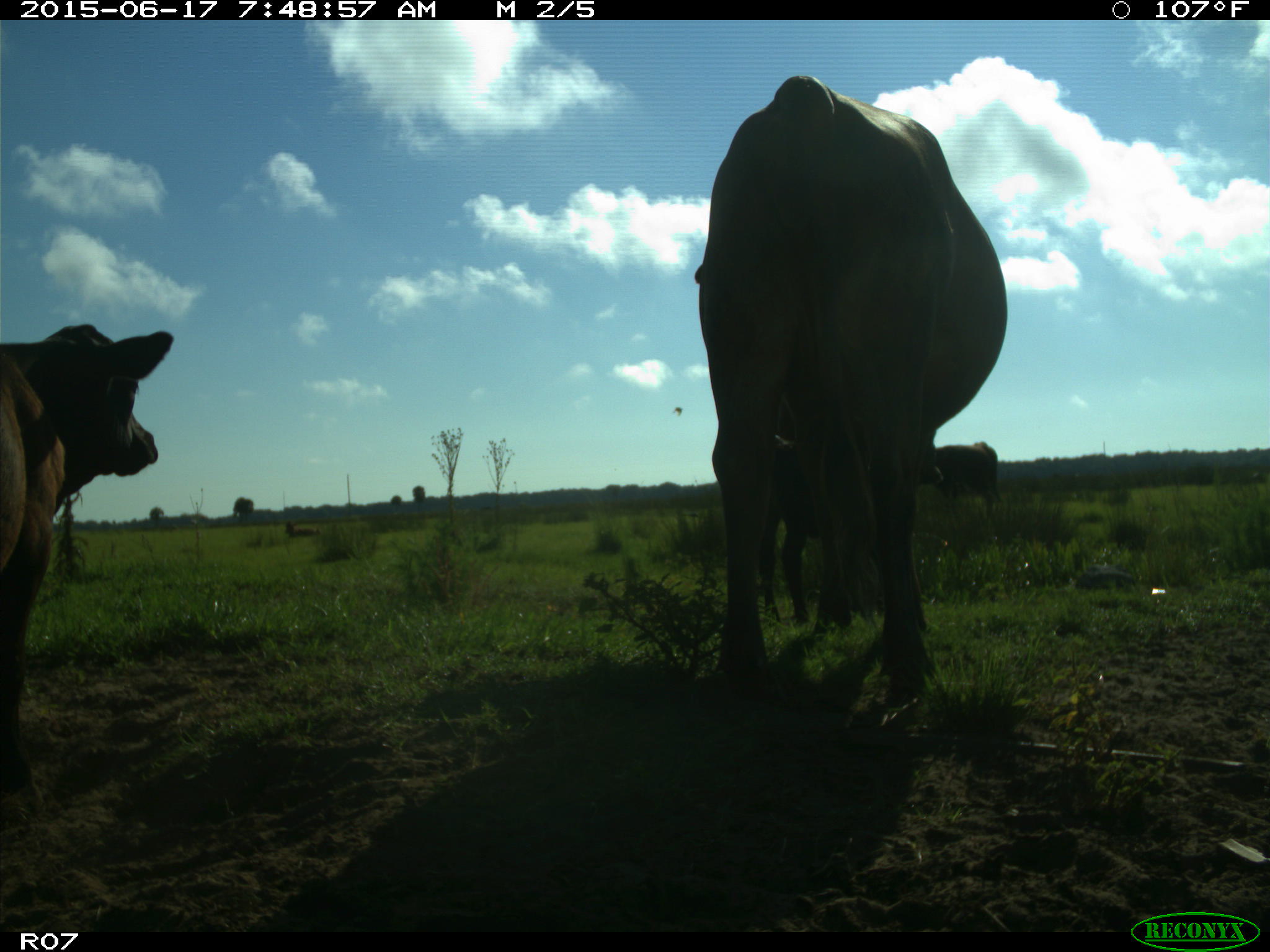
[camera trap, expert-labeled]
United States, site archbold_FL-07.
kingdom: Animalia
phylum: Chordata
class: Mammalia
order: Artiodactyla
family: Bovidae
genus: Bos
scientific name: Bos taurus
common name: domestic cow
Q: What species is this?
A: Bos taurus (domestic cow).